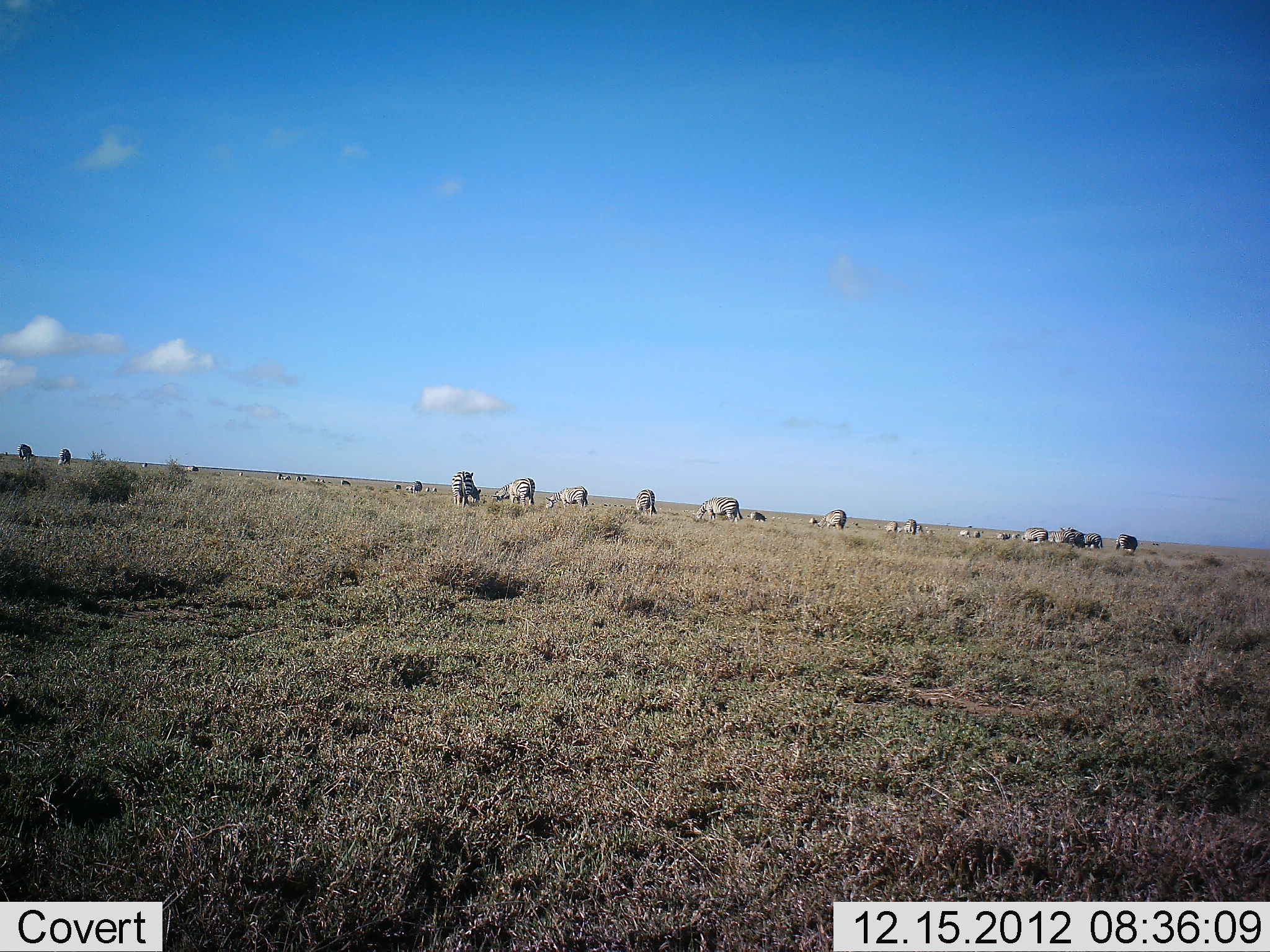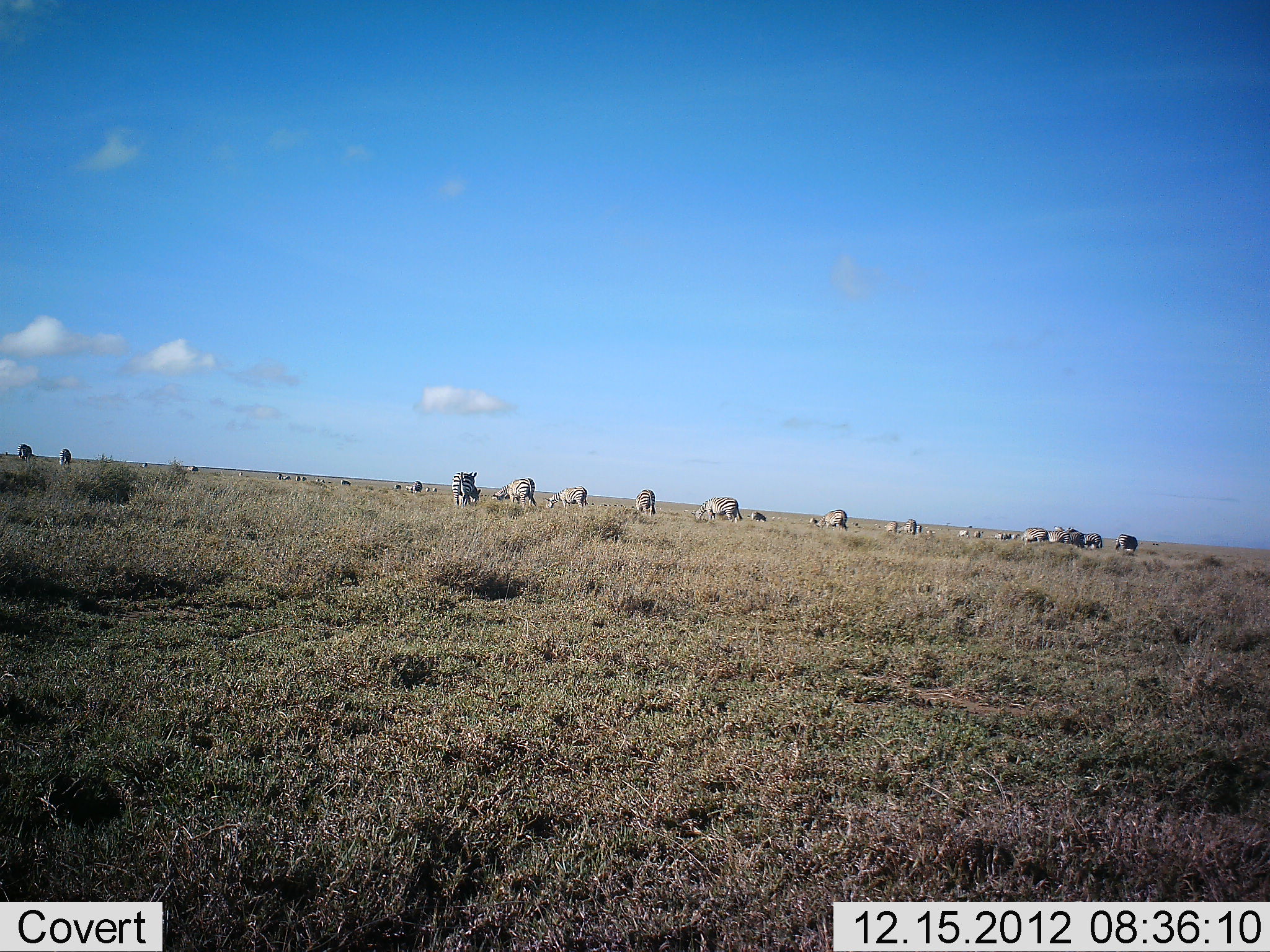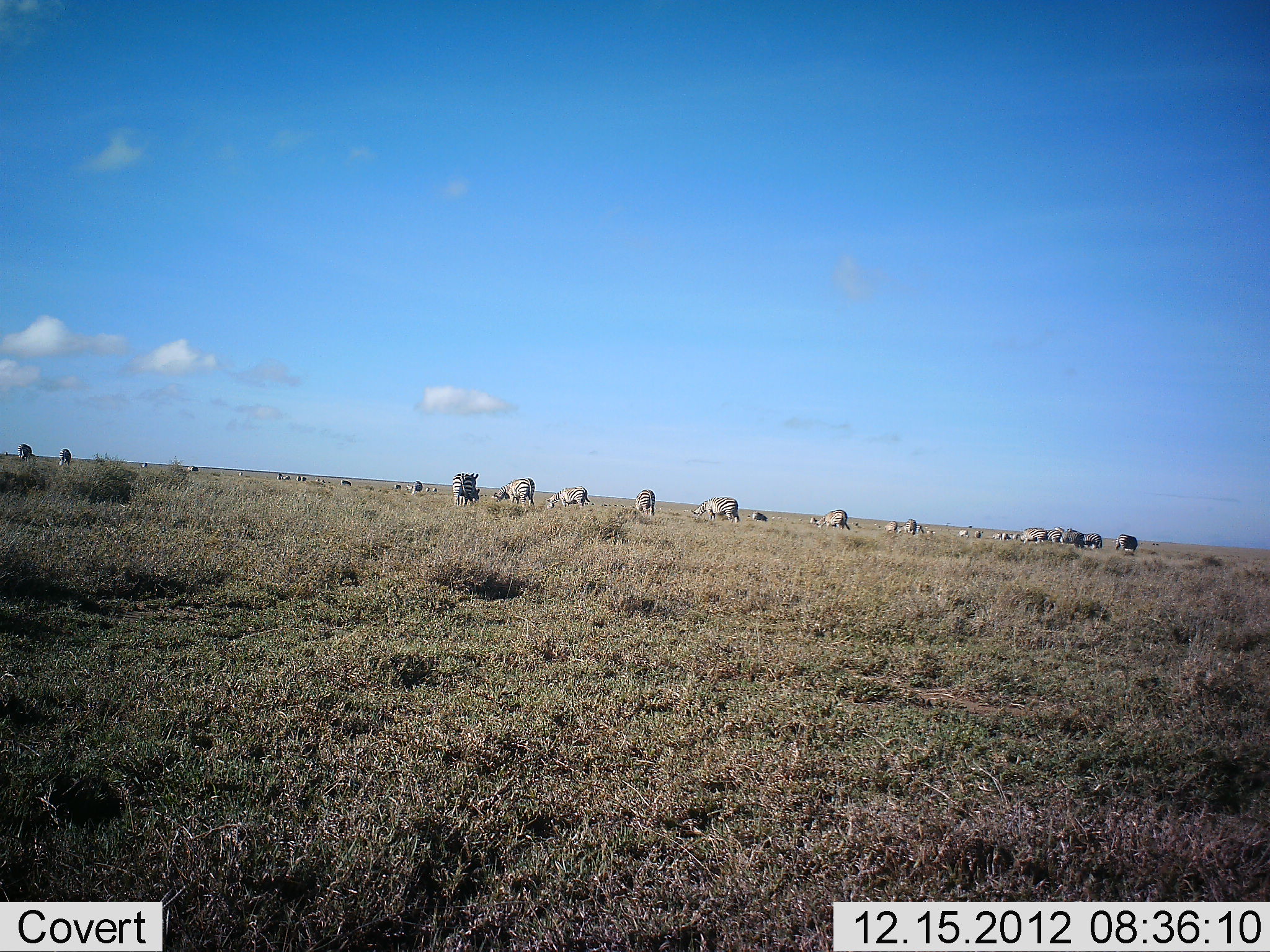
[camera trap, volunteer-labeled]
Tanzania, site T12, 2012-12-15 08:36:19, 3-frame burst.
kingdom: Animalia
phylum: Chordata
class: Mammalia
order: Perissodactyla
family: Equidae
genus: Equus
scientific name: Equus quagga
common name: plains zebra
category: zebra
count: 11-50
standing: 20%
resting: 0%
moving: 0%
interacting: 0%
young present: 0%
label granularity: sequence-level